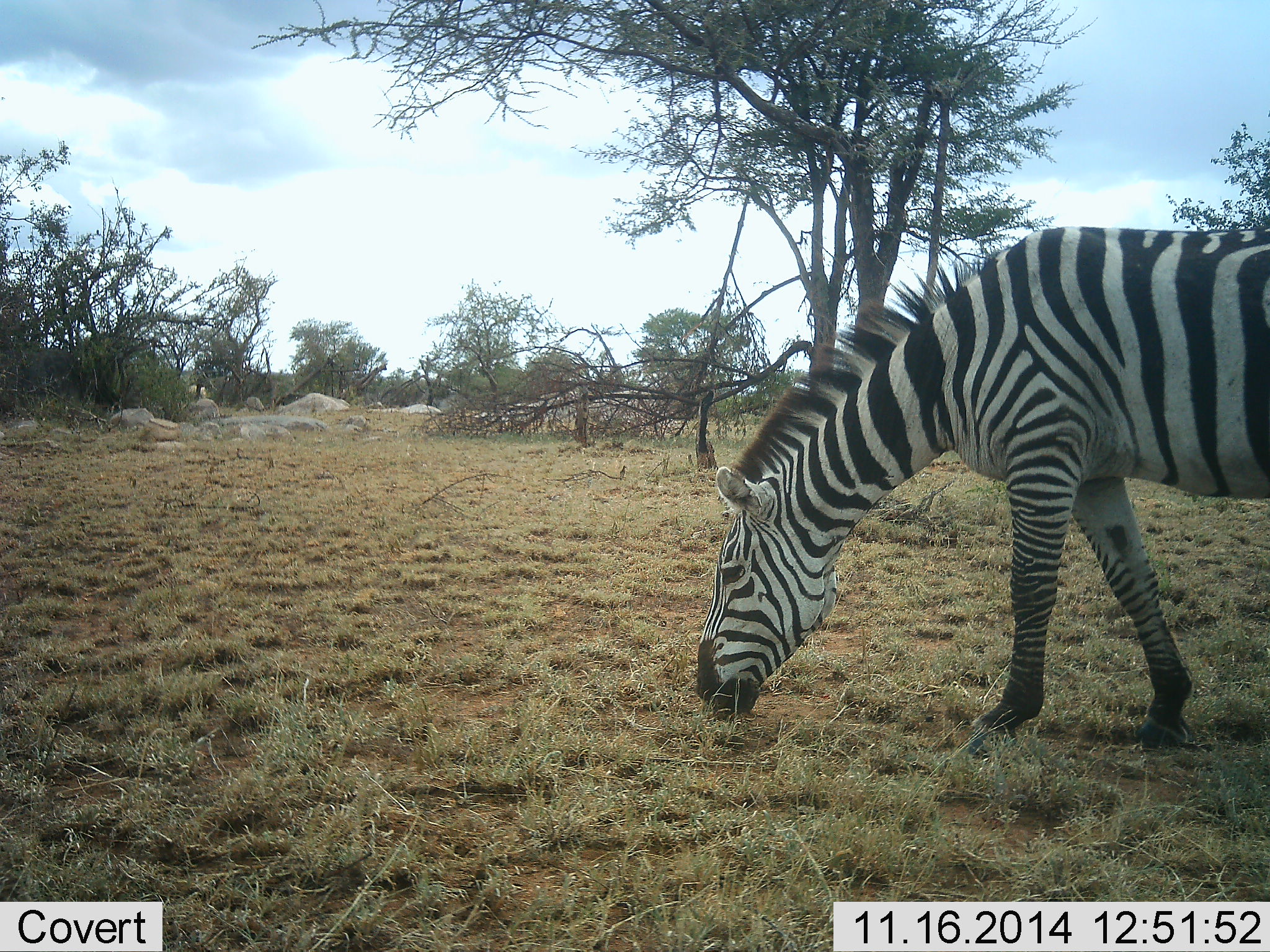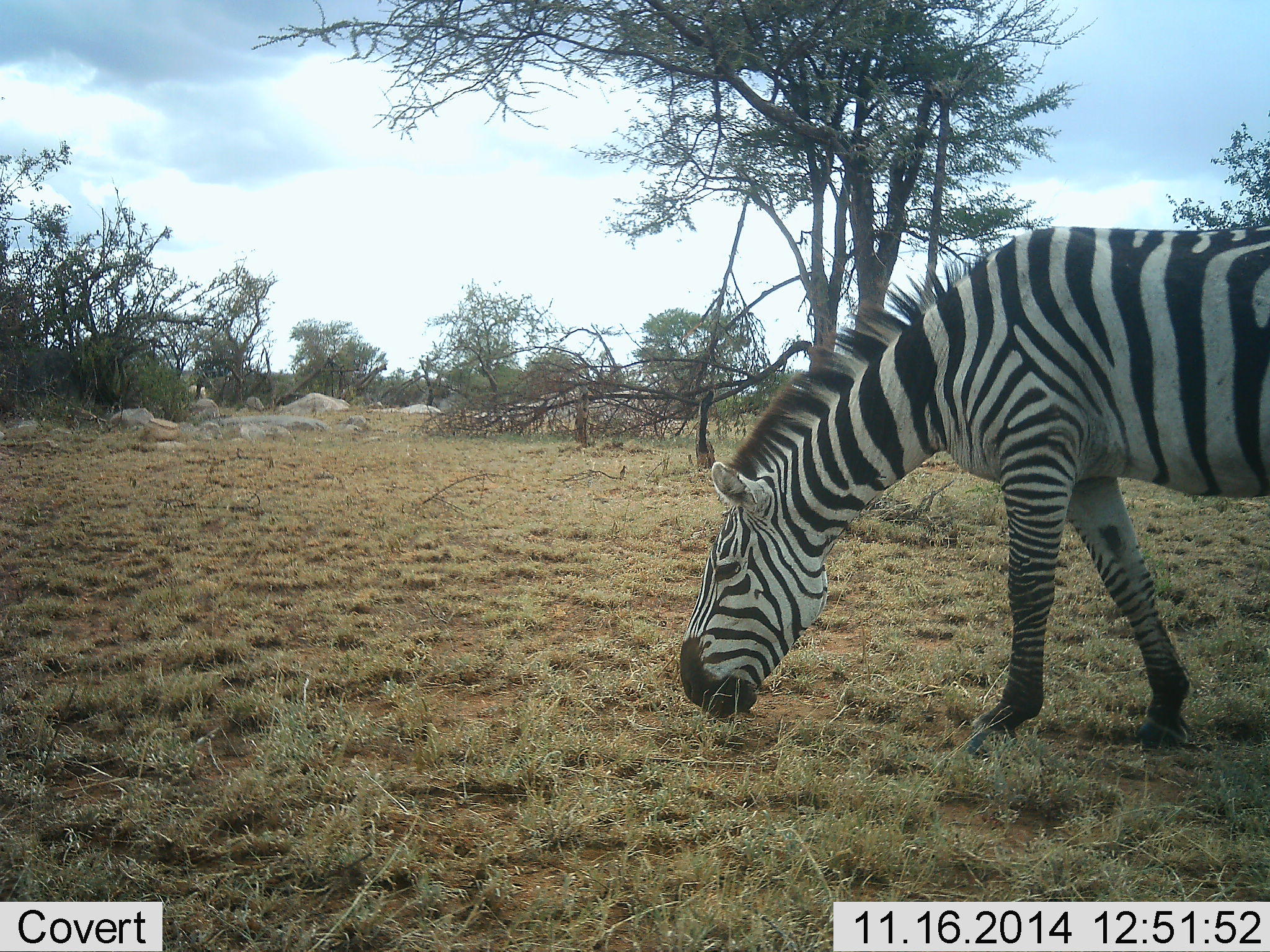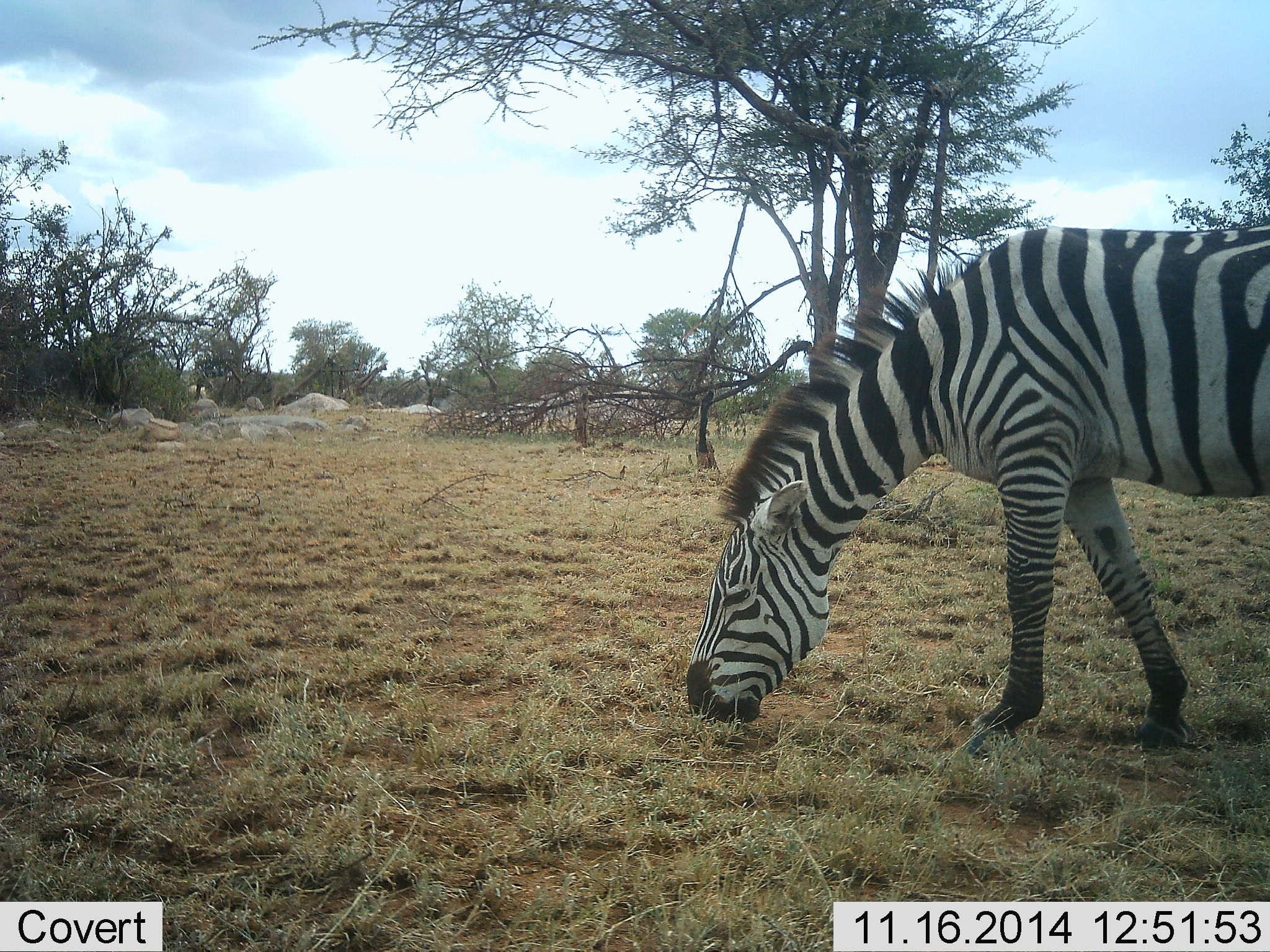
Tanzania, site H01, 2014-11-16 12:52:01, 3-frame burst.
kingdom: Animalia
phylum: Chordata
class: Mammalia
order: Perissodactyla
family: Equidae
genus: Equus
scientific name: Equus quagga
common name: plains zebra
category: zebra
Zebra (plains zebra) (Equus quagga), count 1. Behavior (volunteer vote fractions): standing 30%, resting 0%, moving 10%, interacting 0%. Young present (vote fraction): 0%. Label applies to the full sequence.